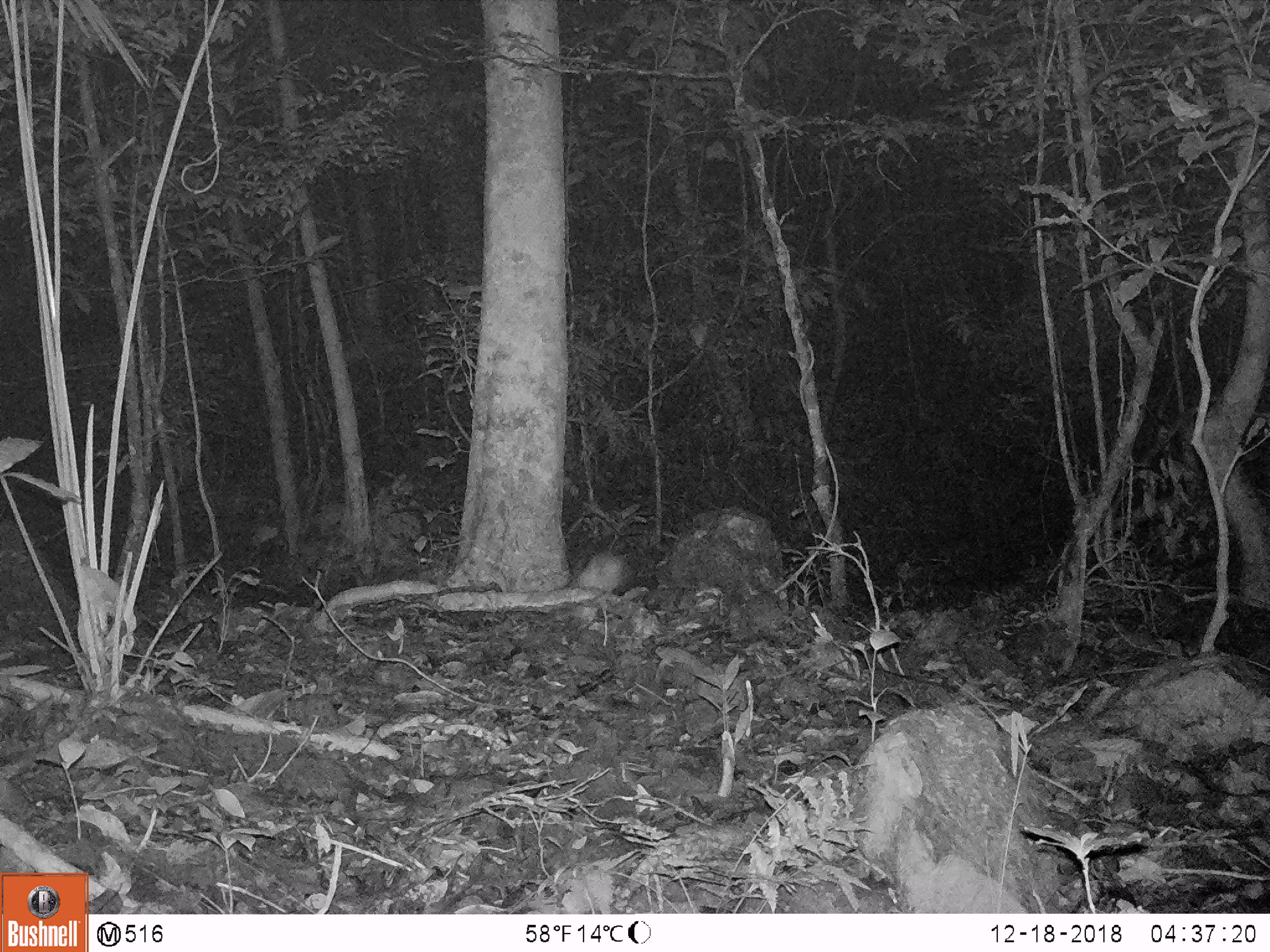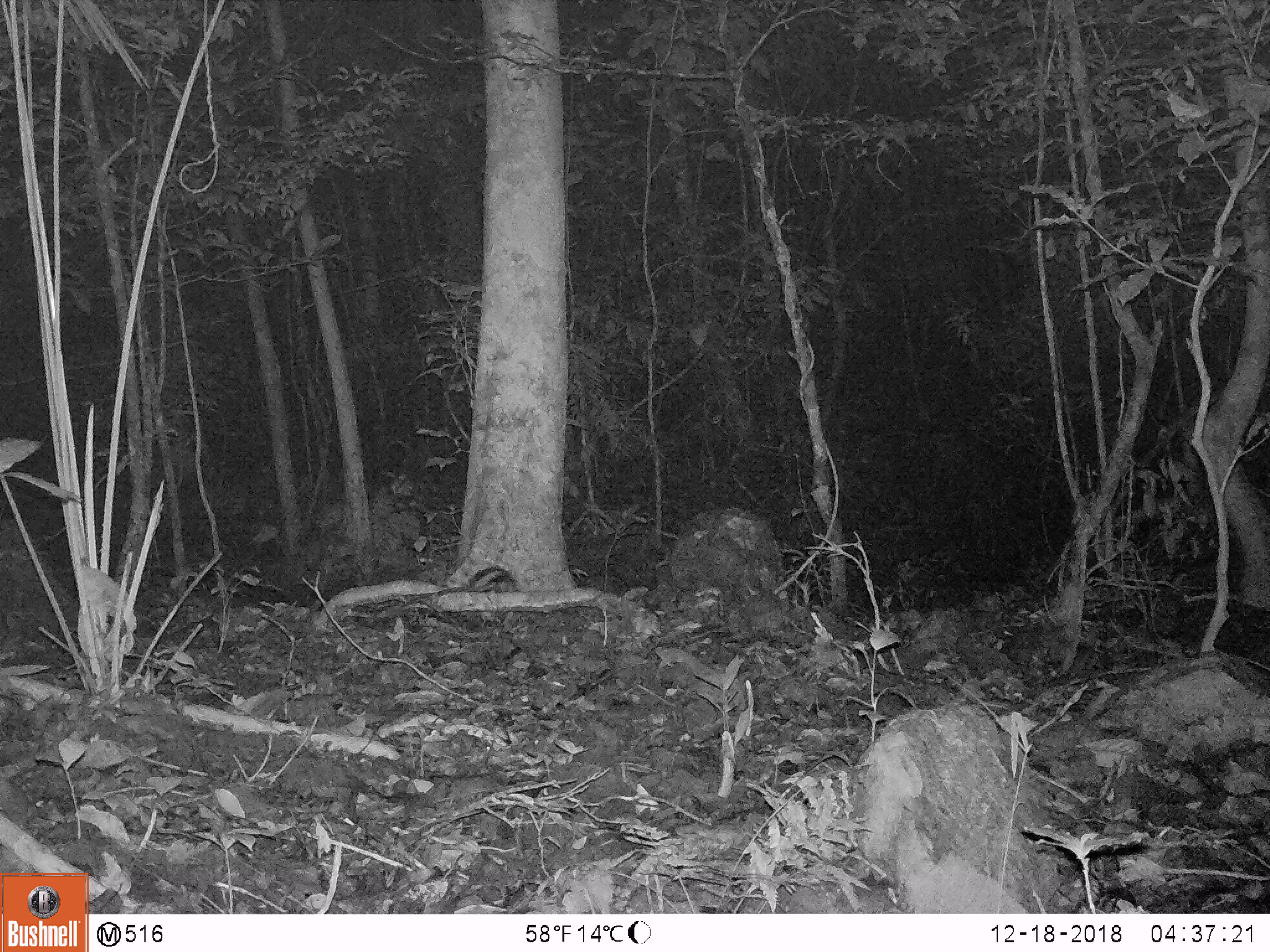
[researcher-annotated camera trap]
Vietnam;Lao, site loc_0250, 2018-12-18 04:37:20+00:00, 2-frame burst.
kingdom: Animalia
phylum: Chordata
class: Mammalia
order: Lagomorpha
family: Leporidae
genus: Nesolagus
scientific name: Nesolagus timminsi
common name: annamite striped rabbit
Annamite striped rabbit (Nesolagus timminsi). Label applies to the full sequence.